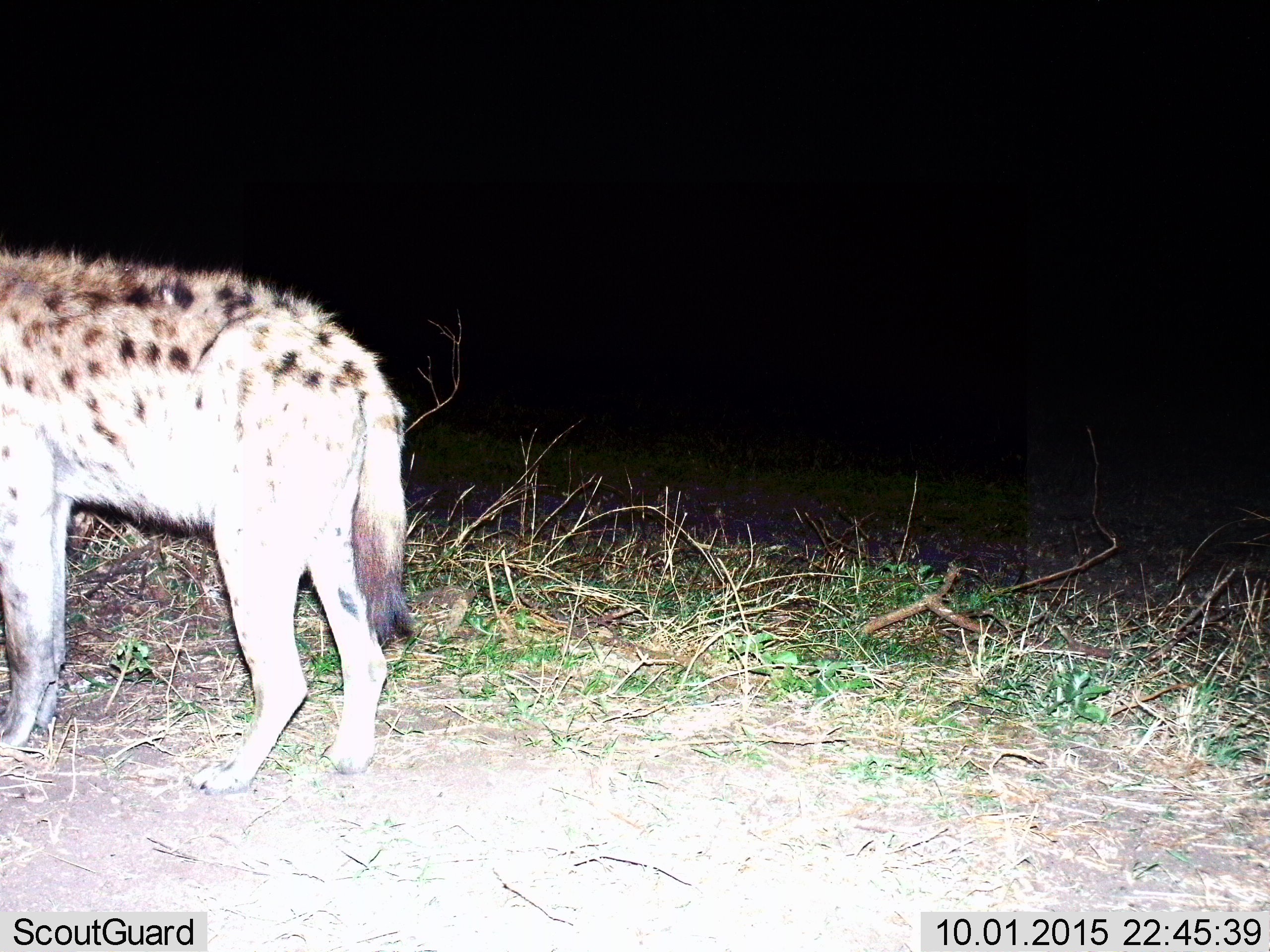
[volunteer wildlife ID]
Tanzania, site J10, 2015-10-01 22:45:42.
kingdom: Animalia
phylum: Chordata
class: Mammalia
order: Carnivora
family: Hyaenidae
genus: Crocuta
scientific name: Crocuta crocuta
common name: spotted hyena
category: hyenaspotted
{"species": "hyenaspotted (spotted hyena) (Crocuta crocuta)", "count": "1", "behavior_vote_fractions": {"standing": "100%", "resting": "0%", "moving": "0%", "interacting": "0%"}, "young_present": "0%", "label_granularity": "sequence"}